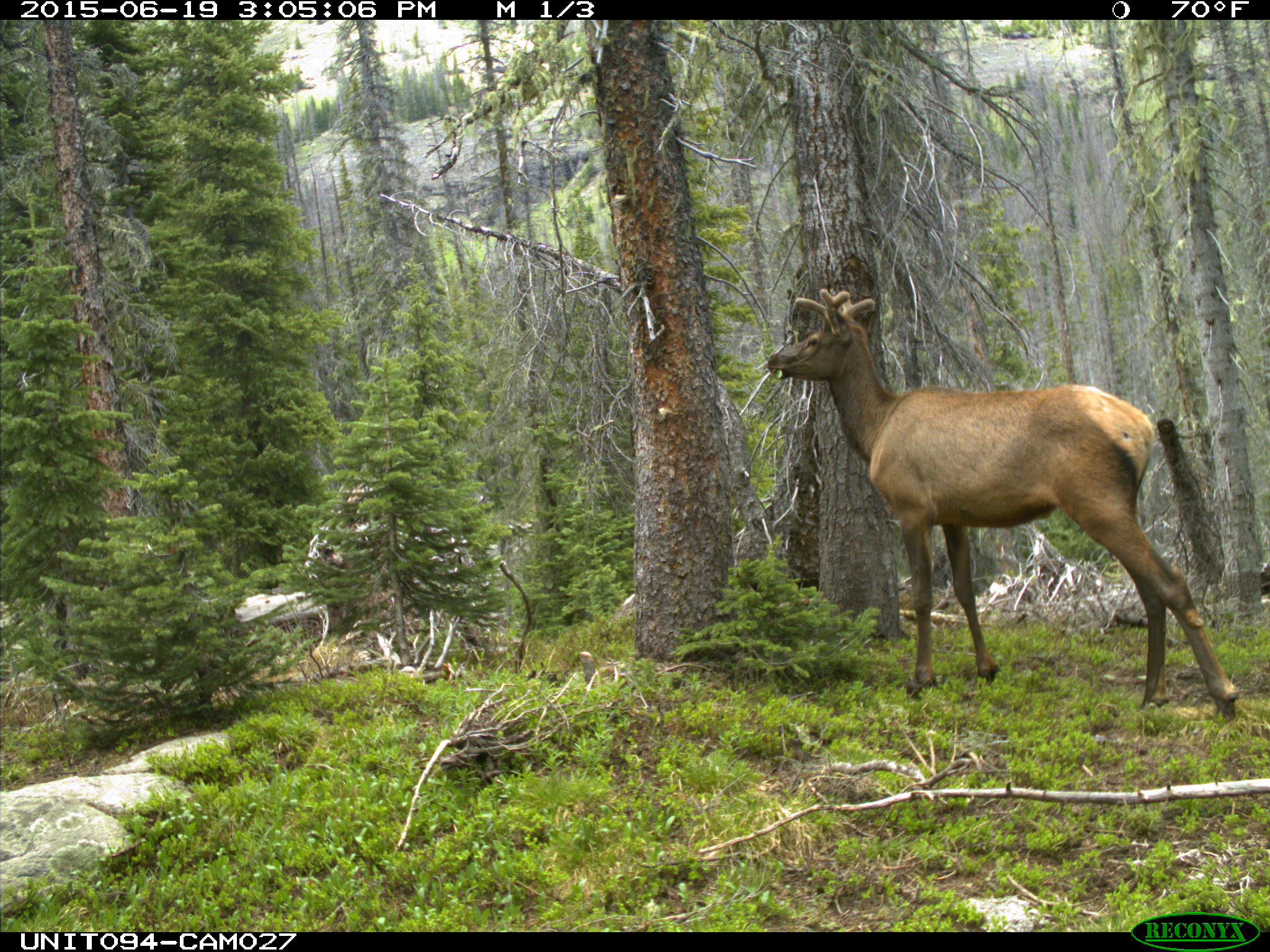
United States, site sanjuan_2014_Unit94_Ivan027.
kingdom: Animalia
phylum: Chordata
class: Mammalia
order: Artiodactyla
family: Cervidae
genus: Cervus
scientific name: Cervus elaphus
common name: red deer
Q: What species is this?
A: Cervus elaphus (red deer).